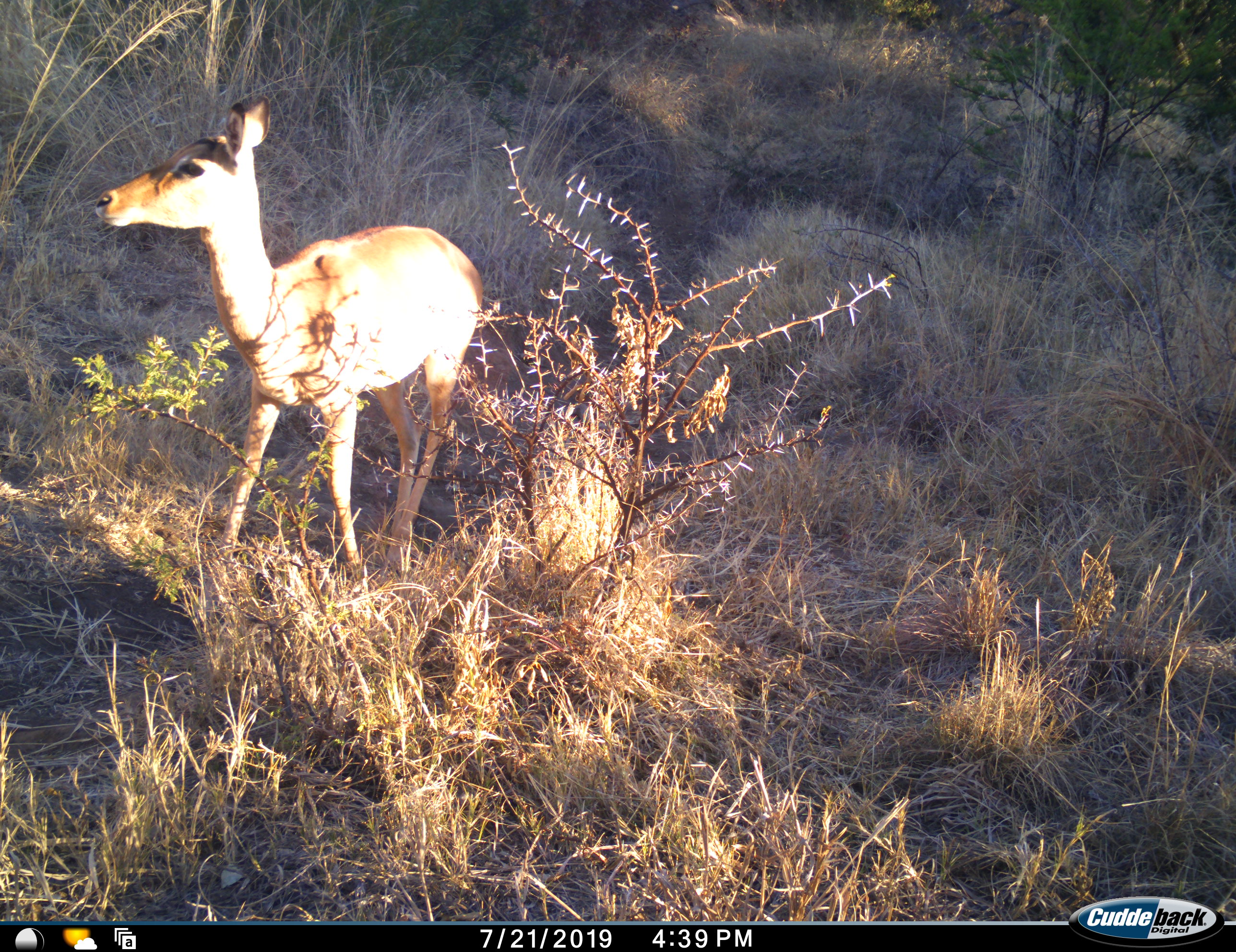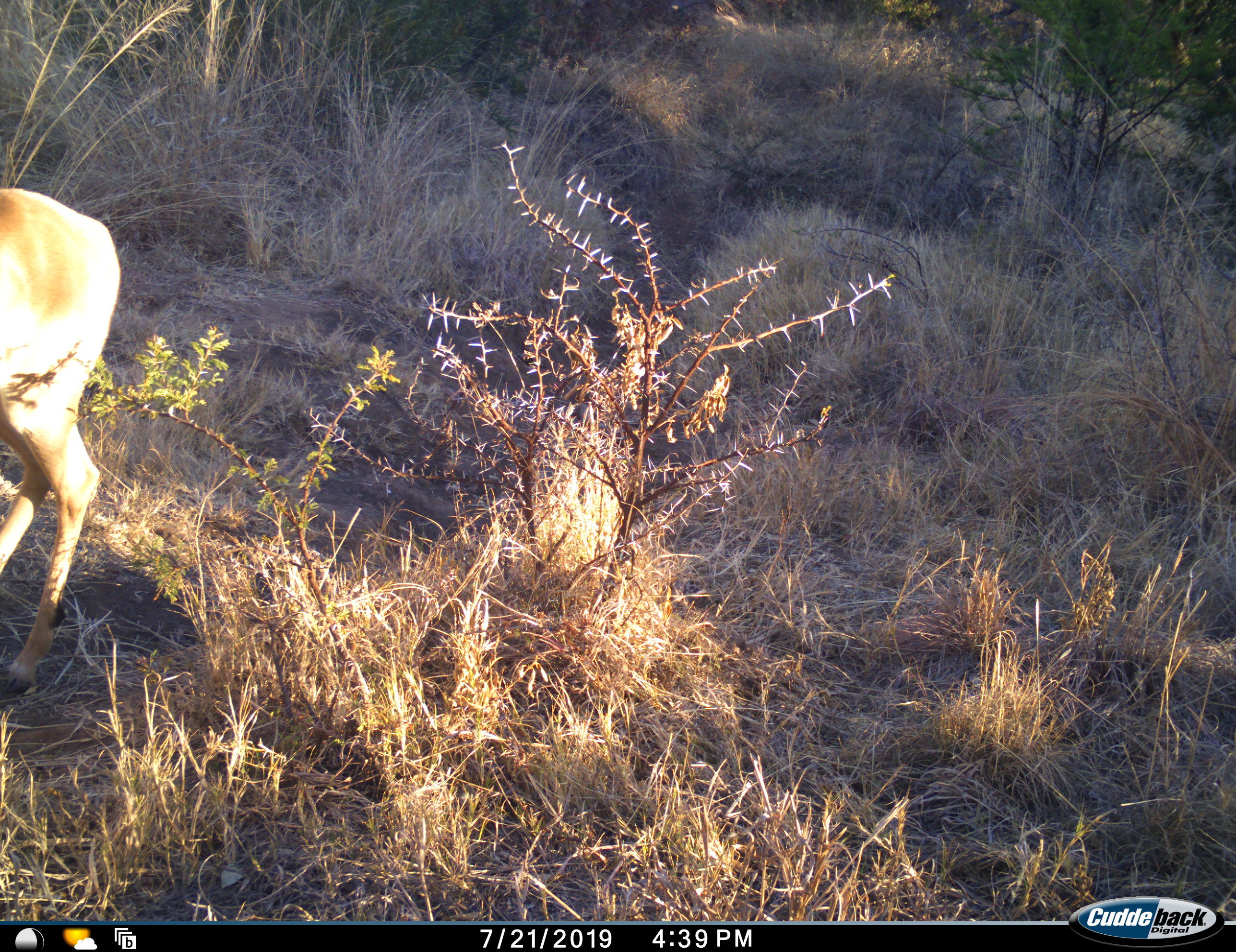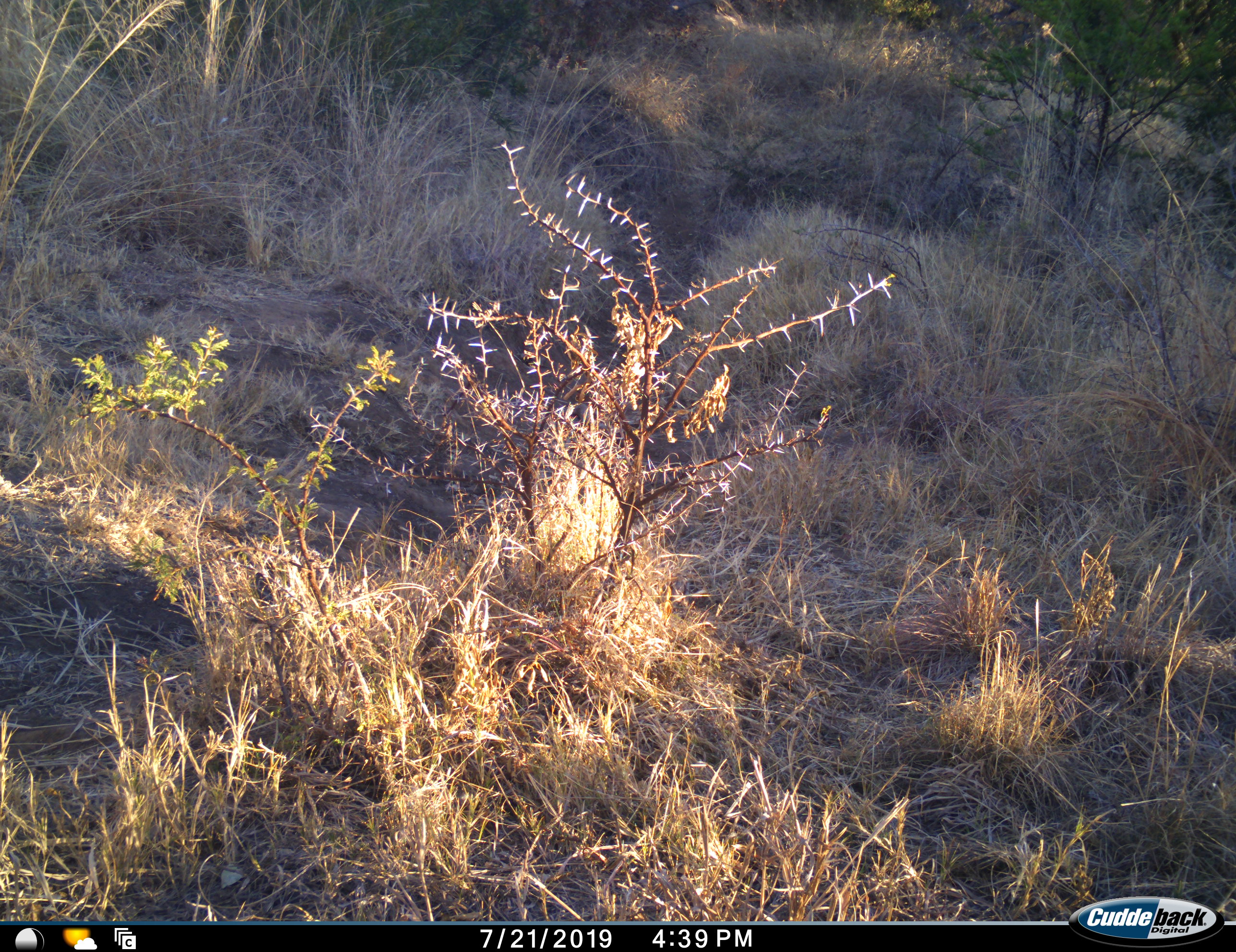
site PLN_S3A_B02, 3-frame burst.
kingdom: Animalia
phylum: Chordata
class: Mammalia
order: Artiodactyla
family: Bovidae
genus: Aepyceros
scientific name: Aepyceros melampus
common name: impala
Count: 1.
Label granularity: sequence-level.